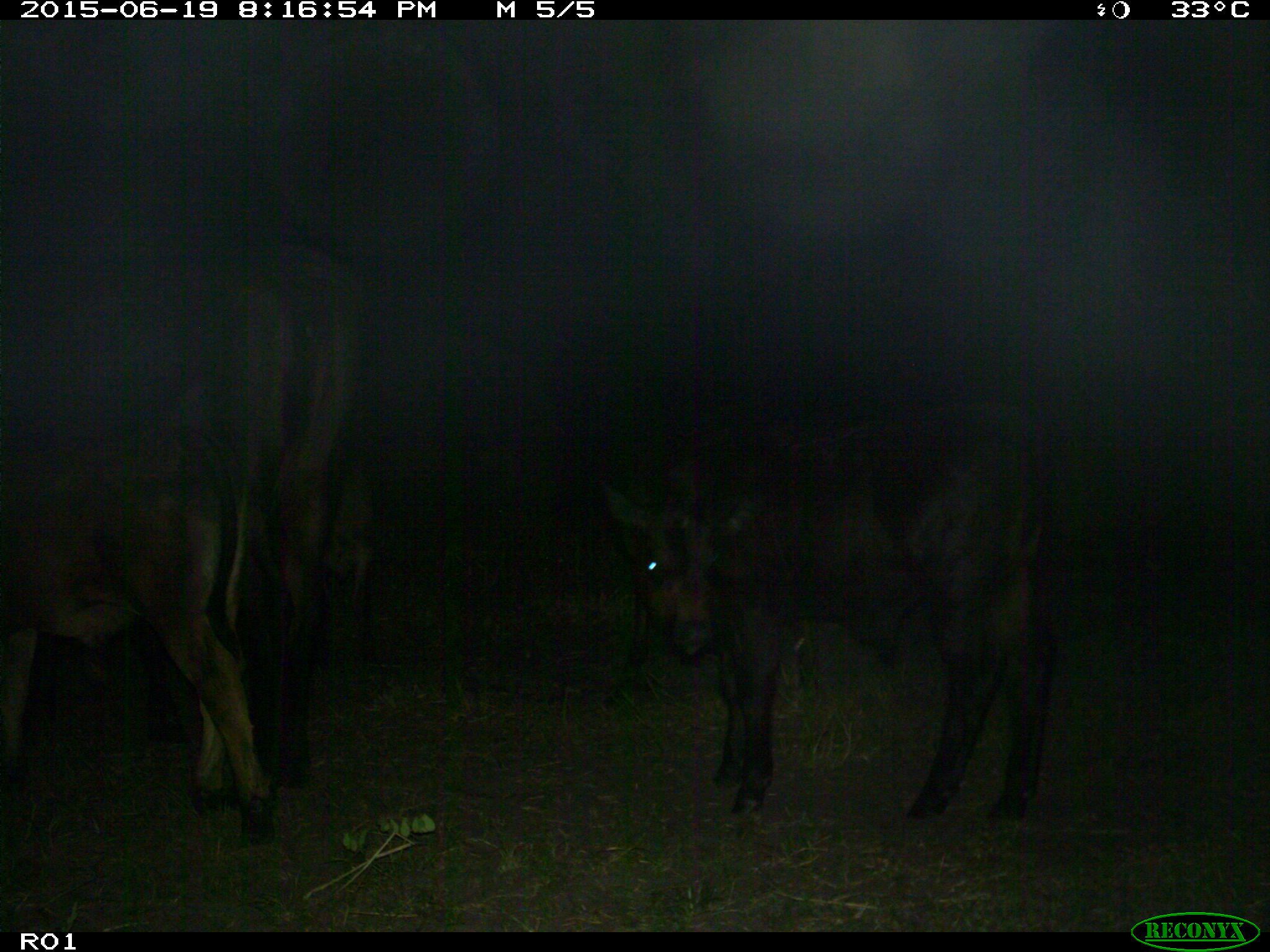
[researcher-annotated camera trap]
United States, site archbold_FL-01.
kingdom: Animalia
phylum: Chordata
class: Mammalia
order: Artiodactyla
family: Bovidae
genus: Bos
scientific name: Bos taurus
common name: domestic cow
Bos taurus (domestic cow).